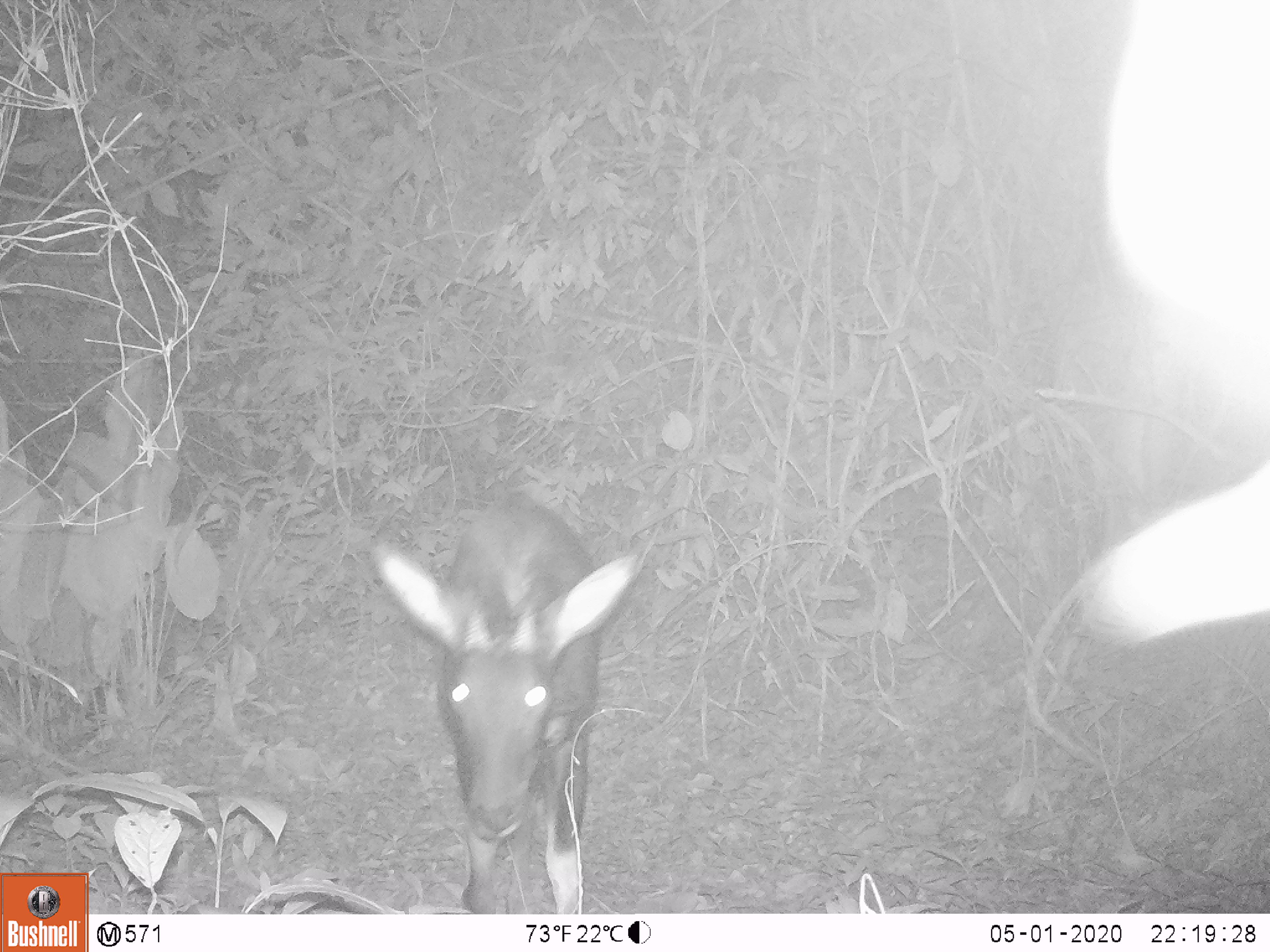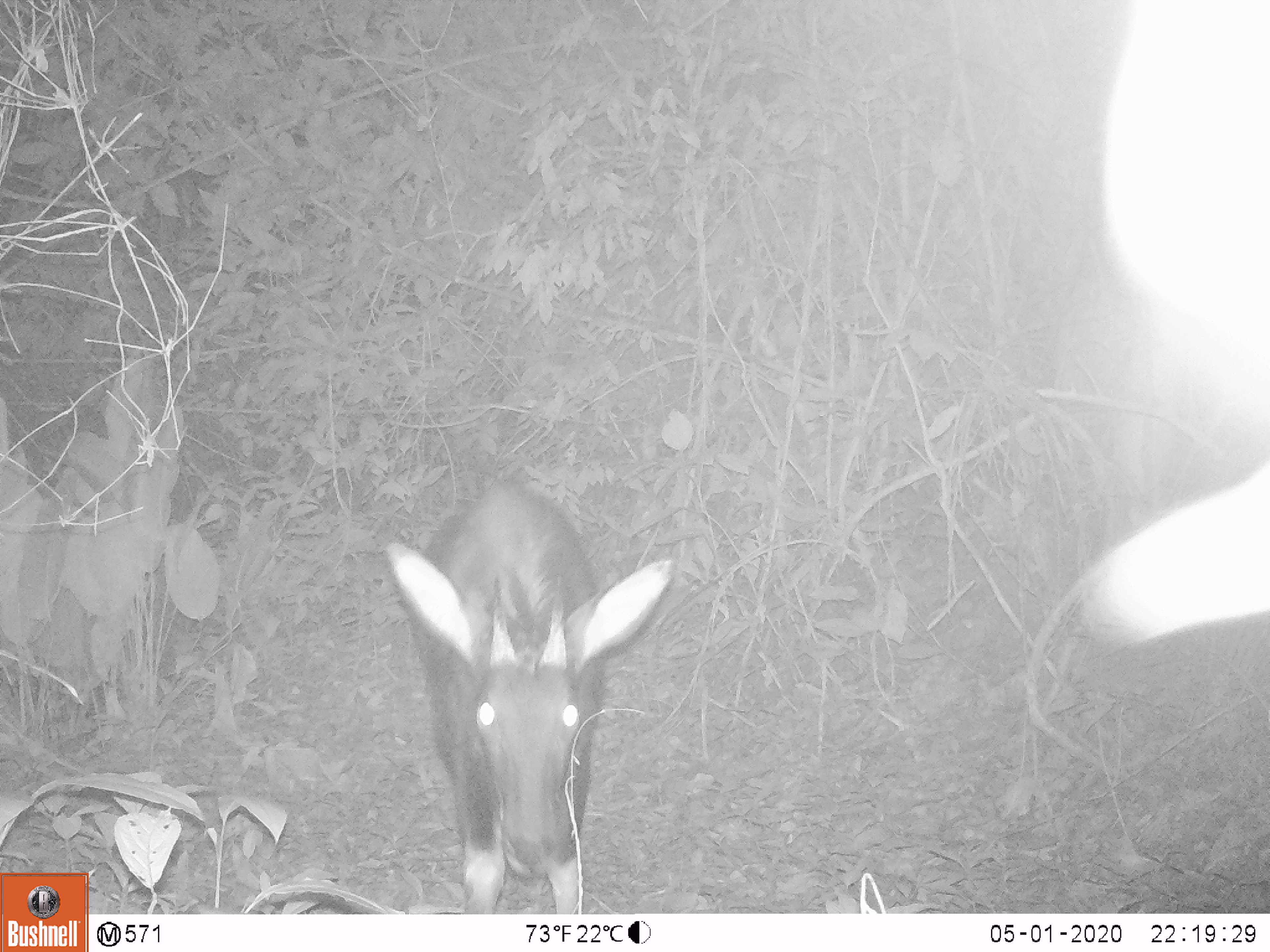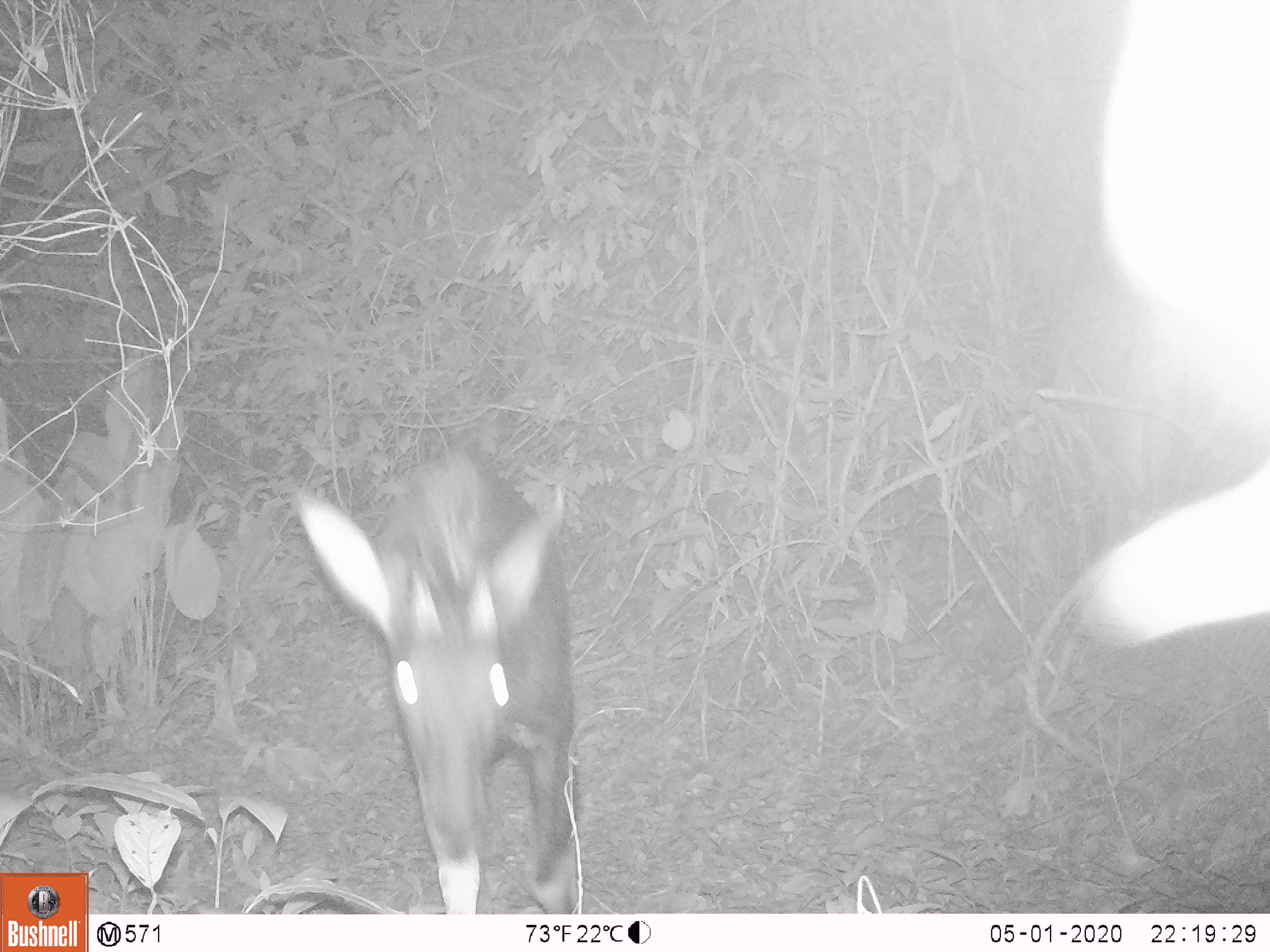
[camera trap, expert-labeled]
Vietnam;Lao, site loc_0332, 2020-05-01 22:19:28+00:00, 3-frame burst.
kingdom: Animalia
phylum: Chordata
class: Mammalia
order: Artiodactyla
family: Bovidae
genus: Capricornis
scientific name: Capricornis sumatraensis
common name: chinese serow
Chinese serow (Capricornis sumatraensis). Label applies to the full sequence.